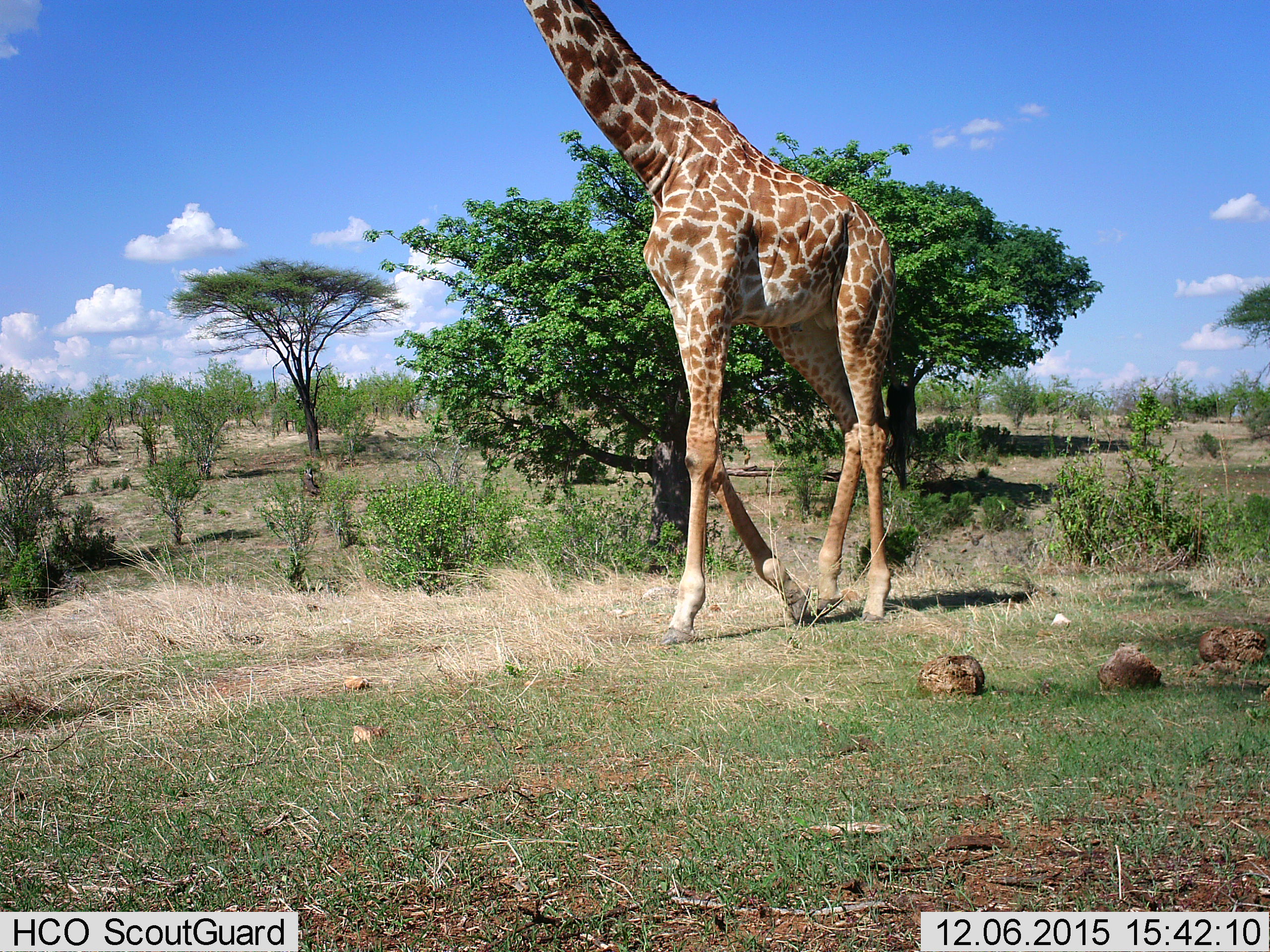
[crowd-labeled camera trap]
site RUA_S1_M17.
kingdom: Animalia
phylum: Chordata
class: Mammalia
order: Artiodactyla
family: Giraffidae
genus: Giraffa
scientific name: Giraffa camelopardalis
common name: giraffe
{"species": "giraffe (Giraffa camelopardalis)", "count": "1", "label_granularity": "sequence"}